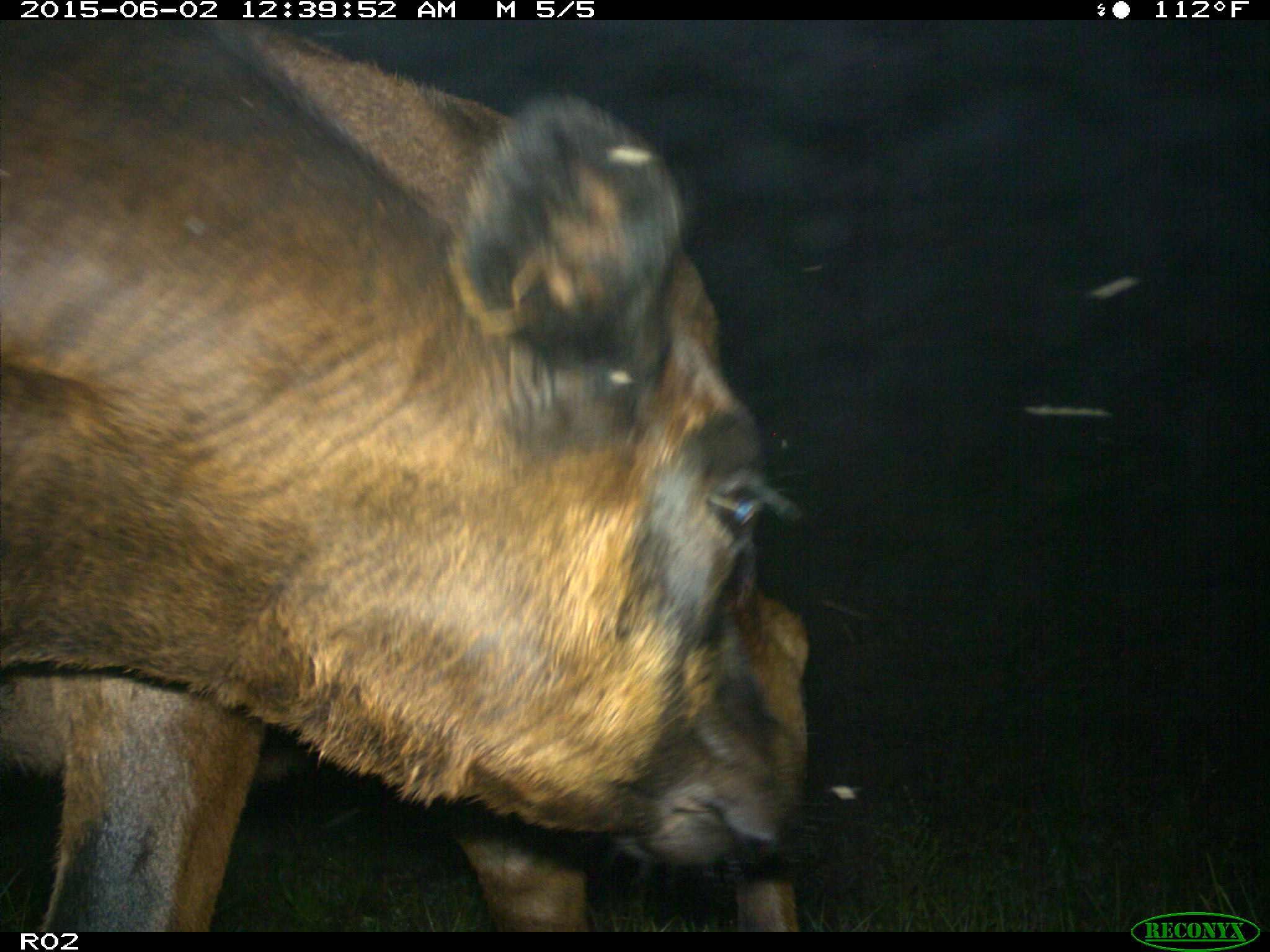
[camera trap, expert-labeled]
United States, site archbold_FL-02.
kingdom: Animalia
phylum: Chordata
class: Mammalia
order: Artiodactyla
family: Bovidae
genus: Bos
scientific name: Bos taurus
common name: domestic cow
Bos taurus (domestic cow).